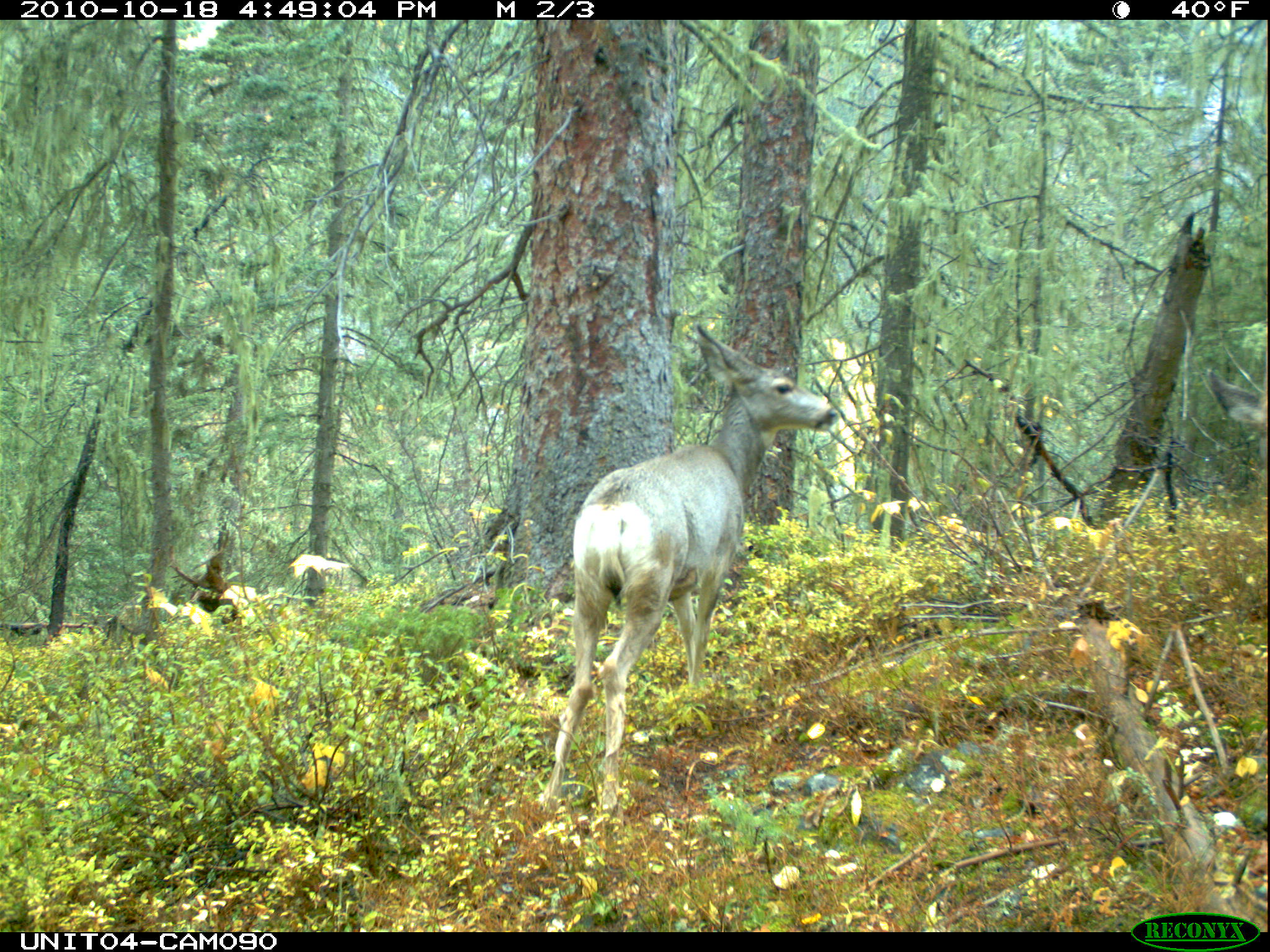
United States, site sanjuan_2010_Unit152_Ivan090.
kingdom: Animalia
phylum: Chordata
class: Mammalia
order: Artiodactyla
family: Cervidae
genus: Odocoileus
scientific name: Odocoileus hemionus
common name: mule deer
Odocoileus hemionus (mule deer).